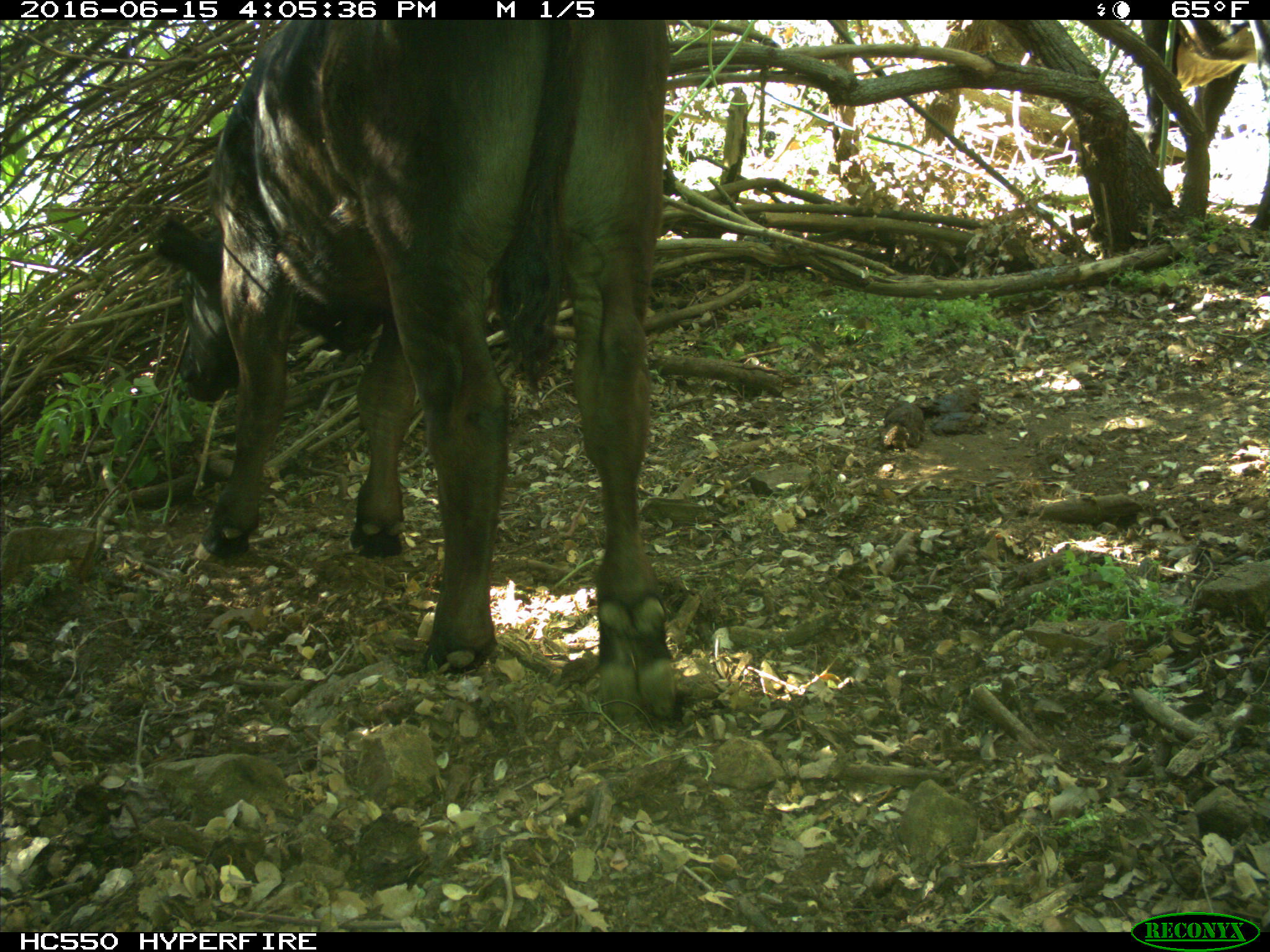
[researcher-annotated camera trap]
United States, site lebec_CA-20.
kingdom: Animalia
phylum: Chordata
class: Mammalia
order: Artiodactyla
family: Bovidae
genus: Bos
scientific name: Bos taurus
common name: domestic cow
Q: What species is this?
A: Bos taurus (domestic cow).